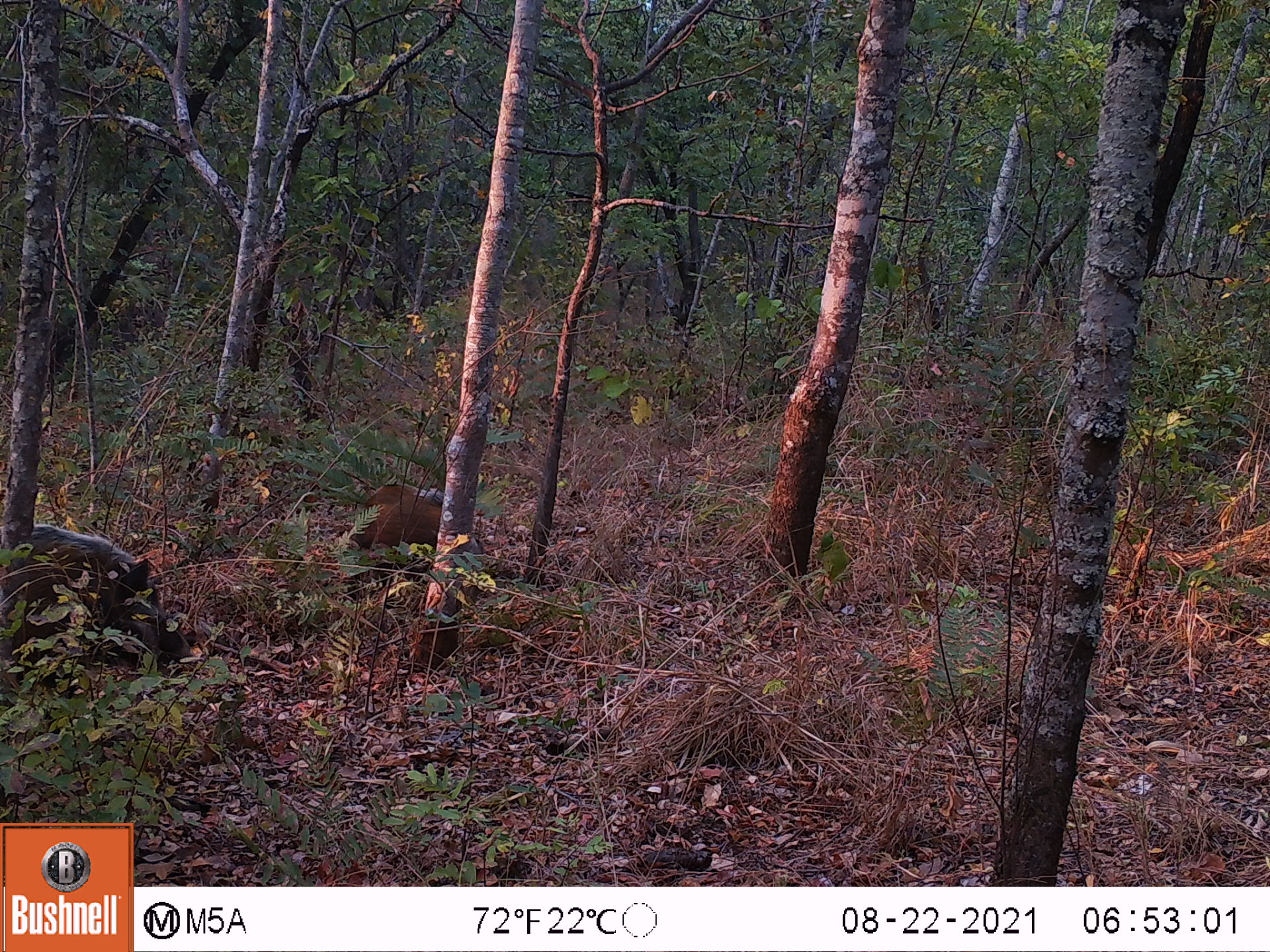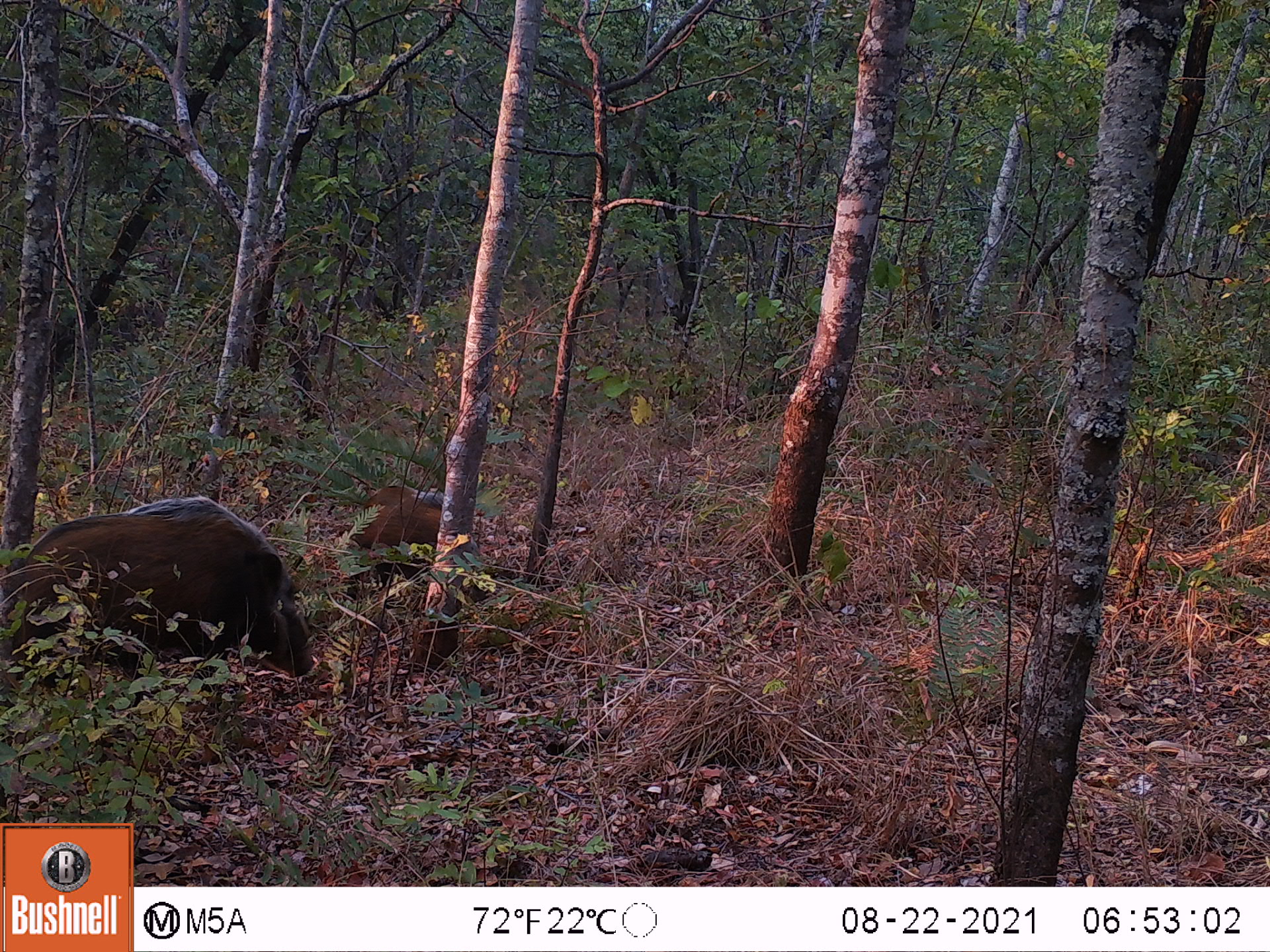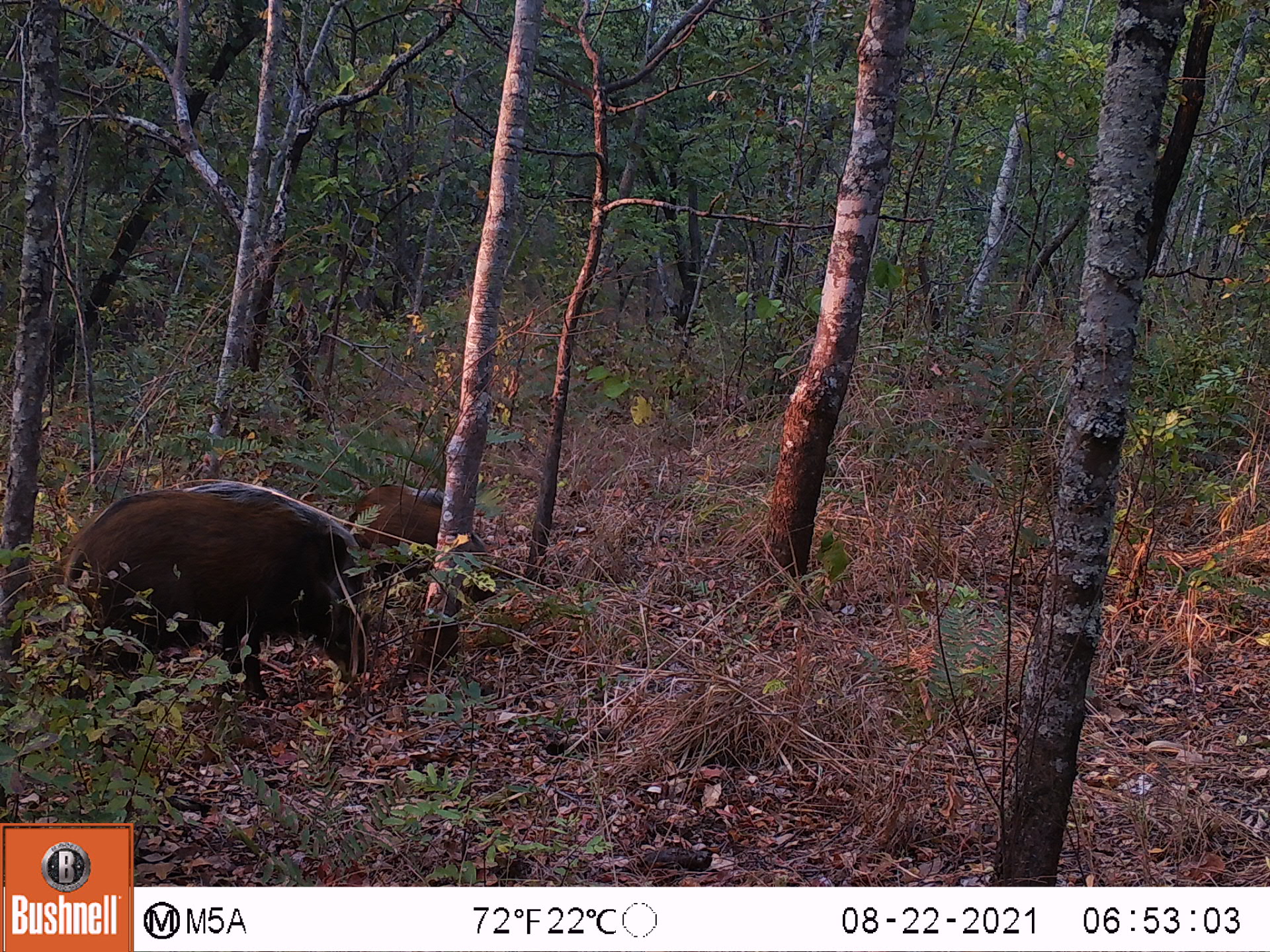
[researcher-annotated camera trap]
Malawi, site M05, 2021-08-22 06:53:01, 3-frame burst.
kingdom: Animalia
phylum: Chordata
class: Mammalia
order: Artiodactyla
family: Suidae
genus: Potamochoerus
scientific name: Potamochoerus larvatus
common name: bushpig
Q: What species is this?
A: Bushpig (Potamochoerus larvatus).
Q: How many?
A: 2.